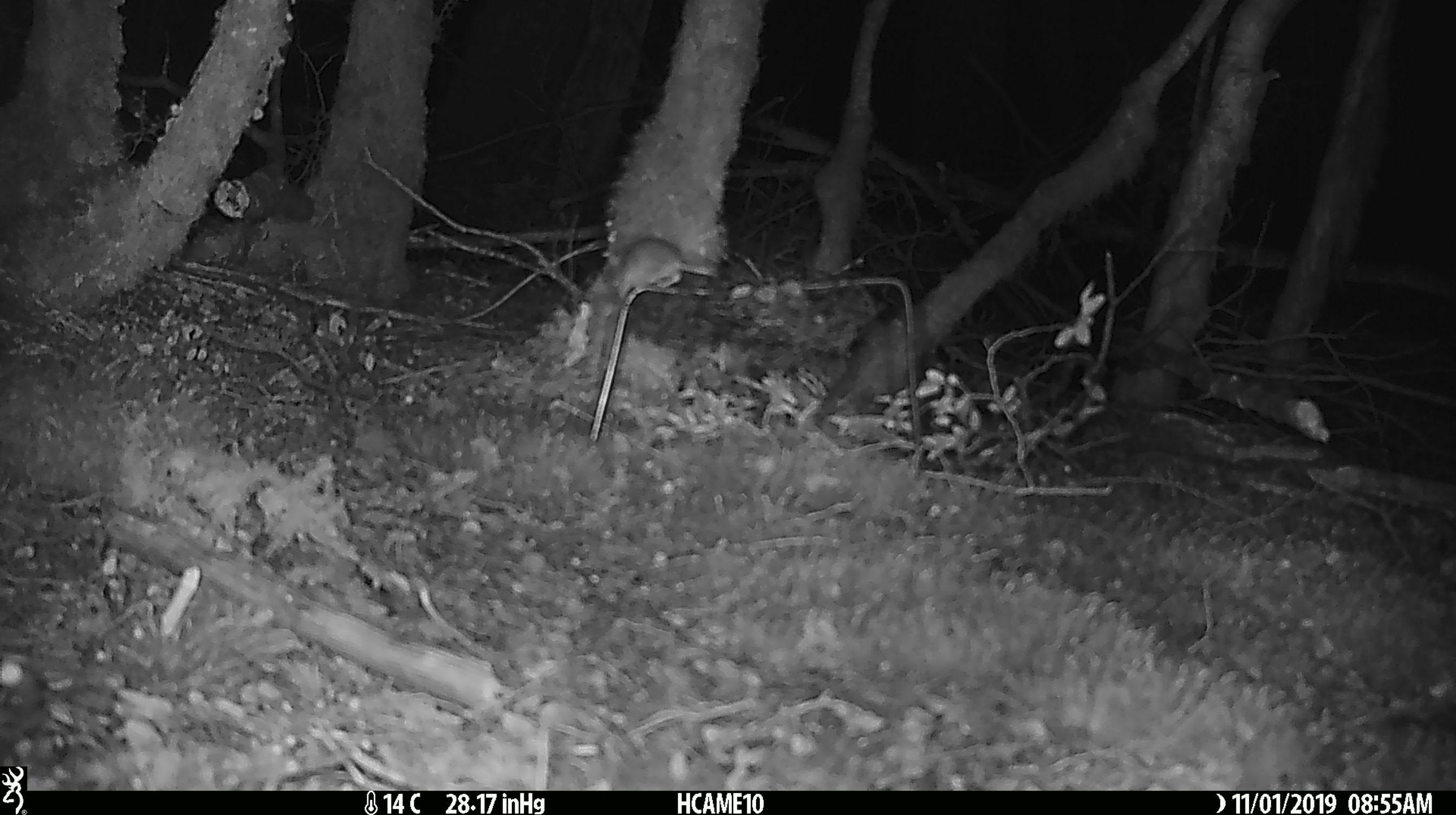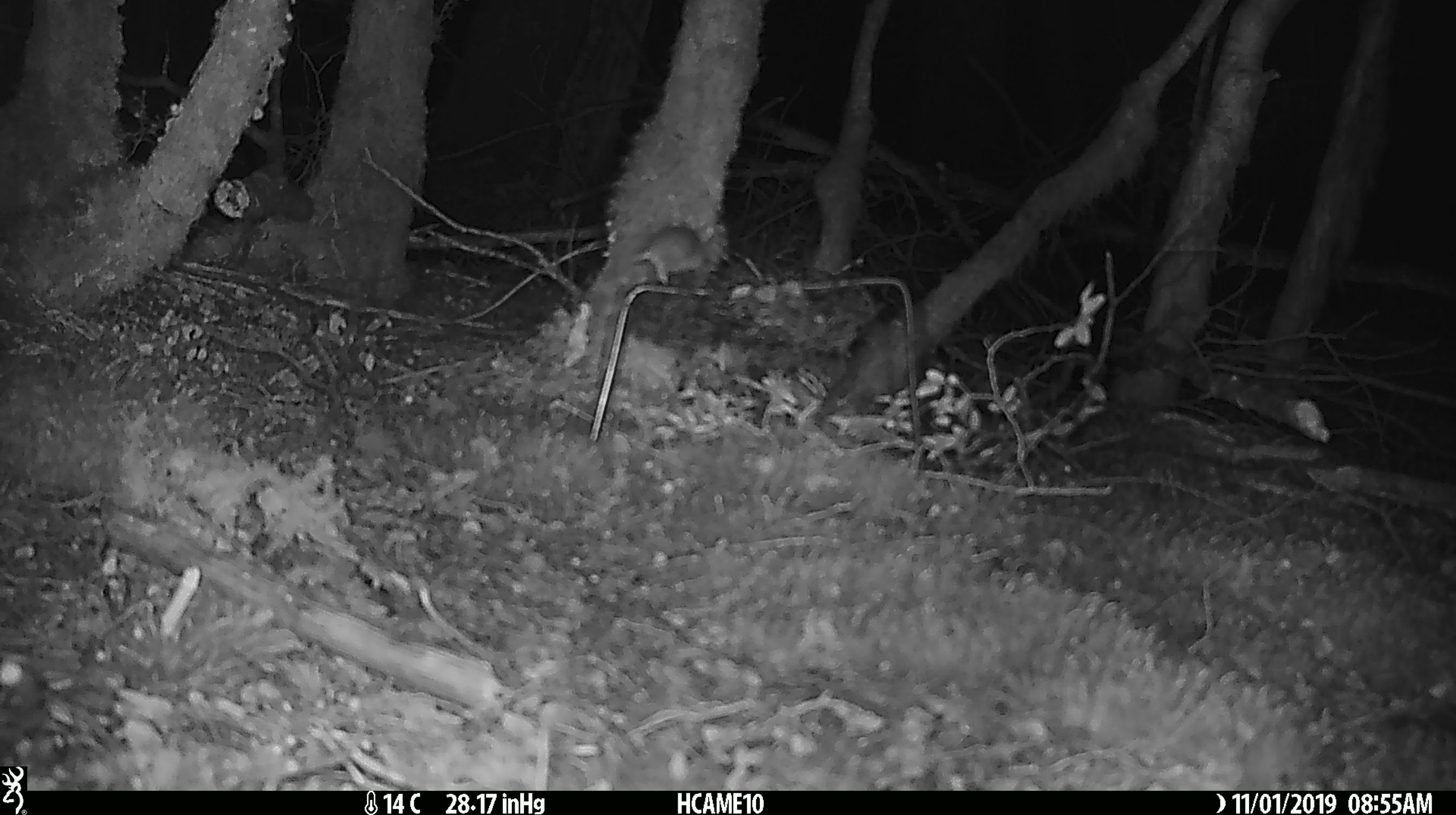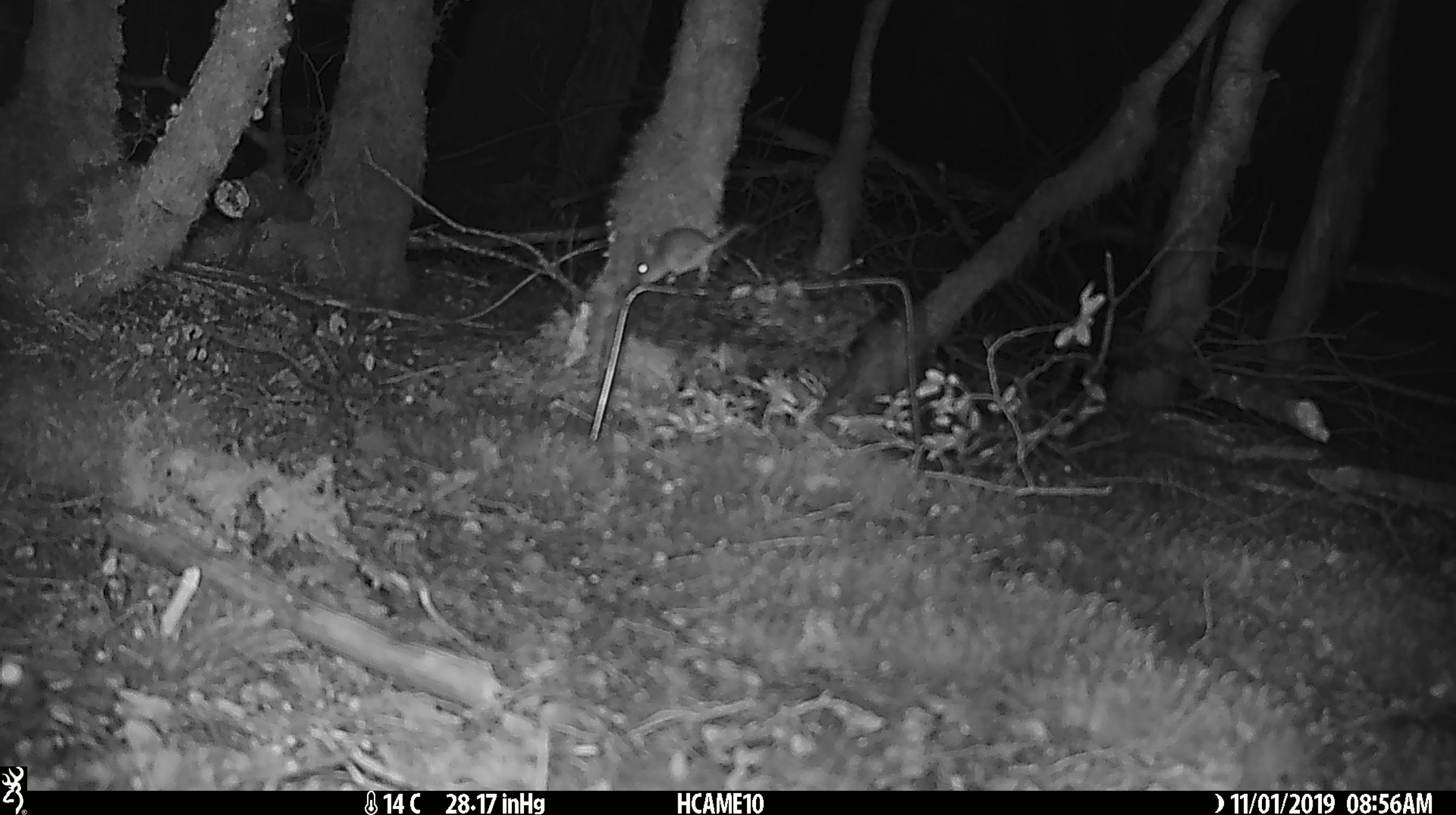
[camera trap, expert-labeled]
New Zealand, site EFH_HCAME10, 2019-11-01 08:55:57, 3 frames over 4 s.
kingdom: Animalia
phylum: Chordata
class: Mammalia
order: Rodentia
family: Muridae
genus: Mus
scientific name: Mus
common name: mouse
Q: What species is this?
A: Mouse (Mus).